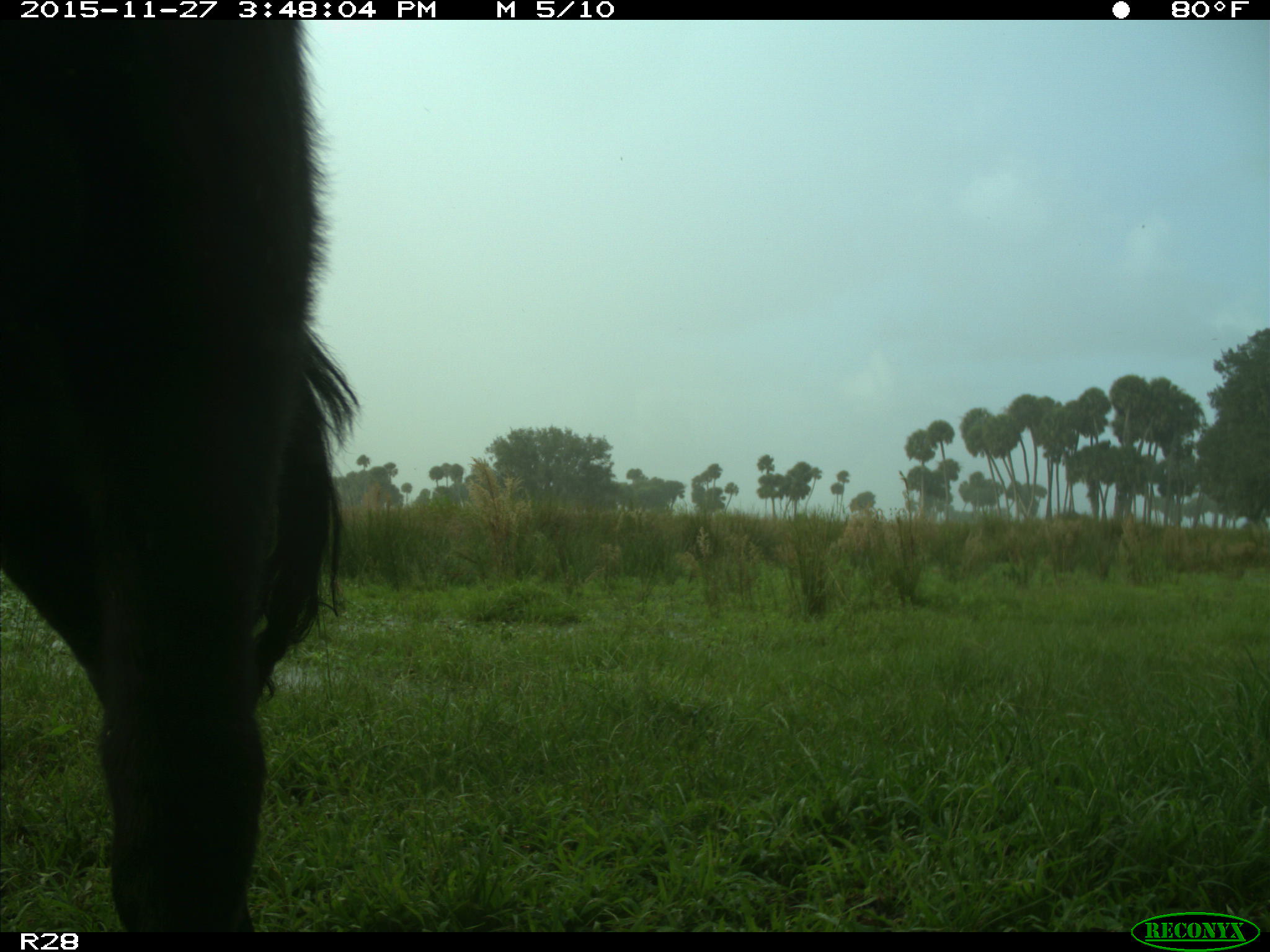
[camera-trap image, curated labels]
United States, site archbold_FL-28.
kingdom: Animalia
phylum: Chordata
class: Mammalia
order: Artiodactyla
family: Bovidae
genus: Bos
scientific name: Bos taurus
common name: domestic cow